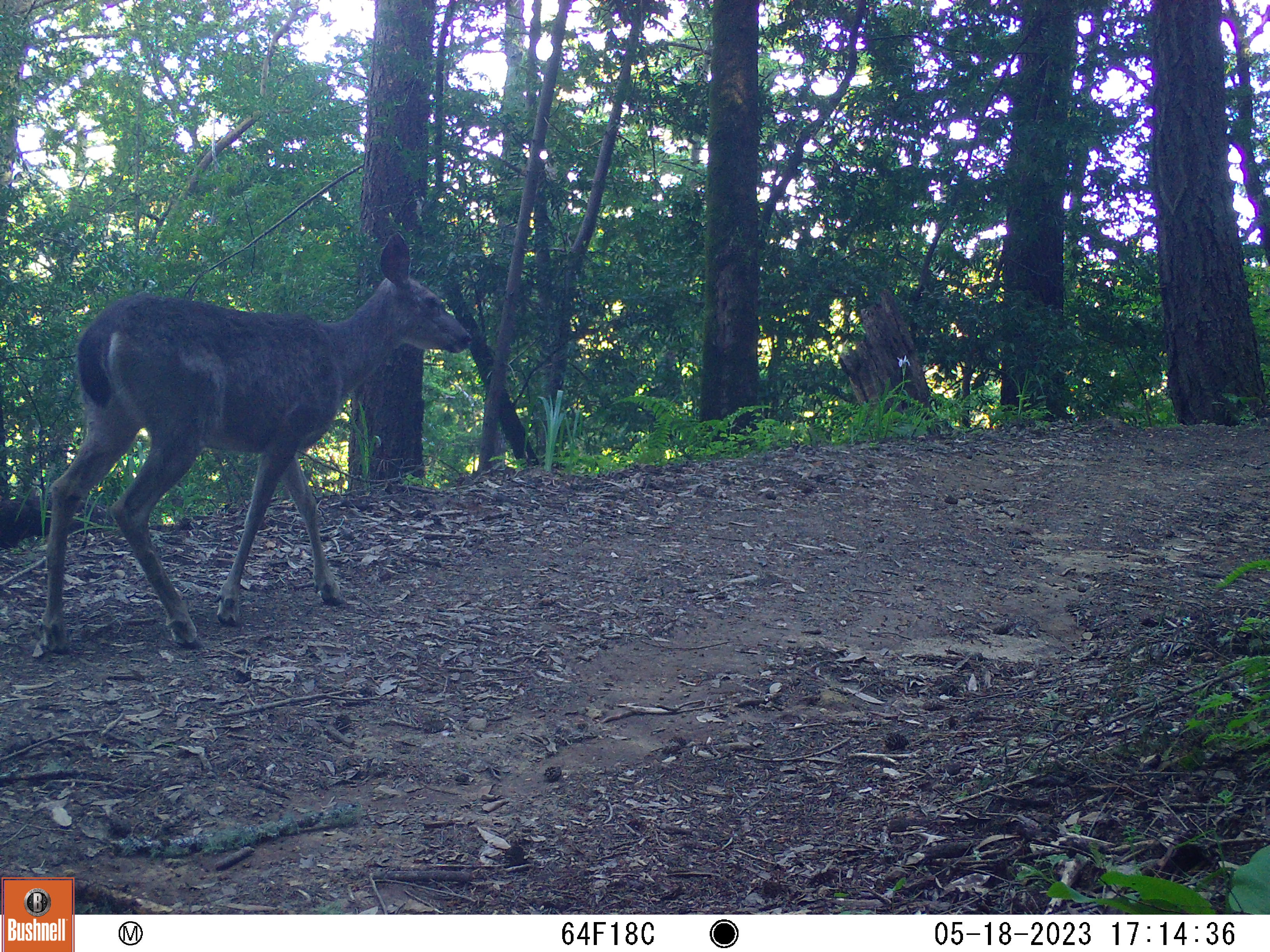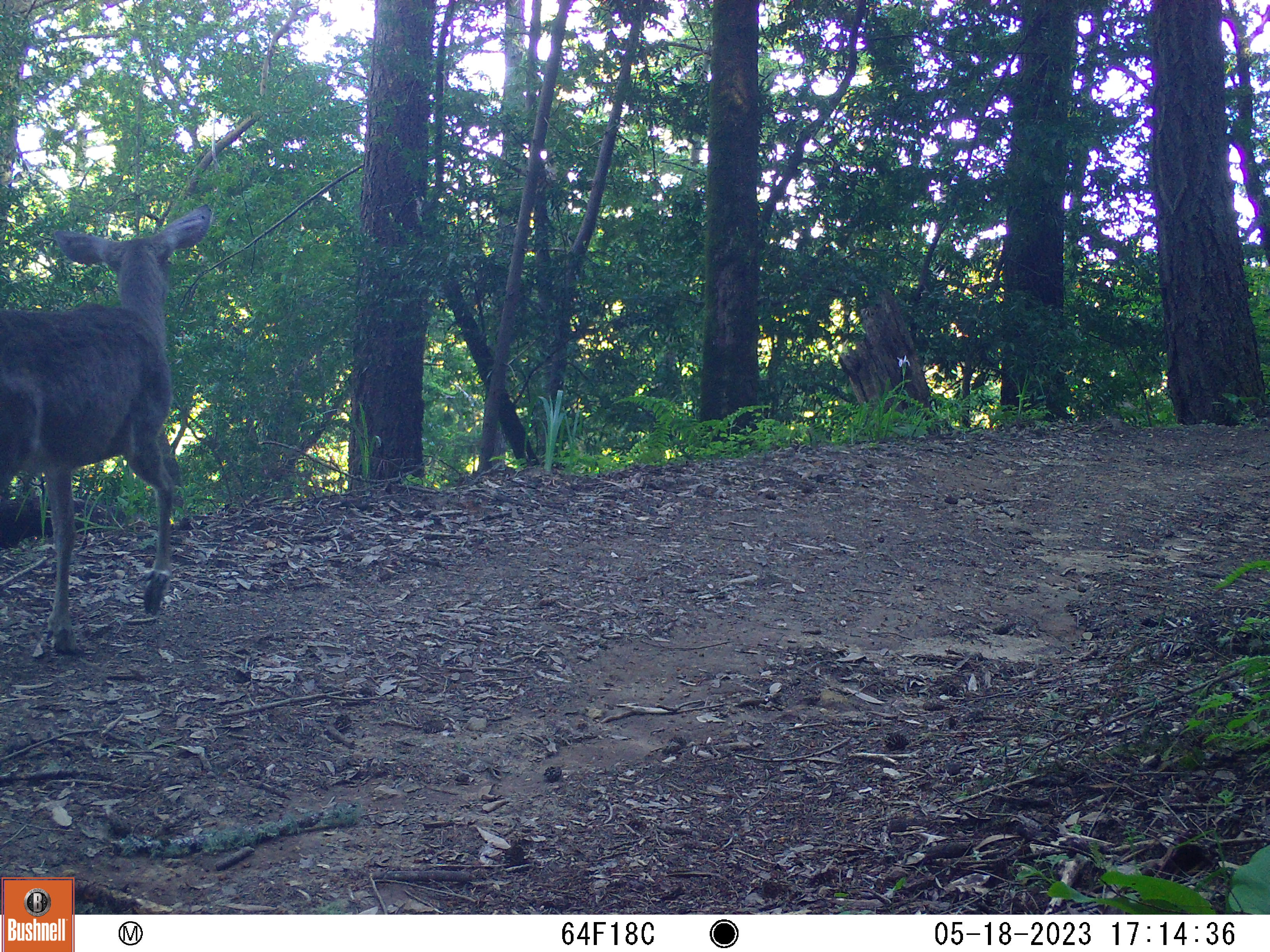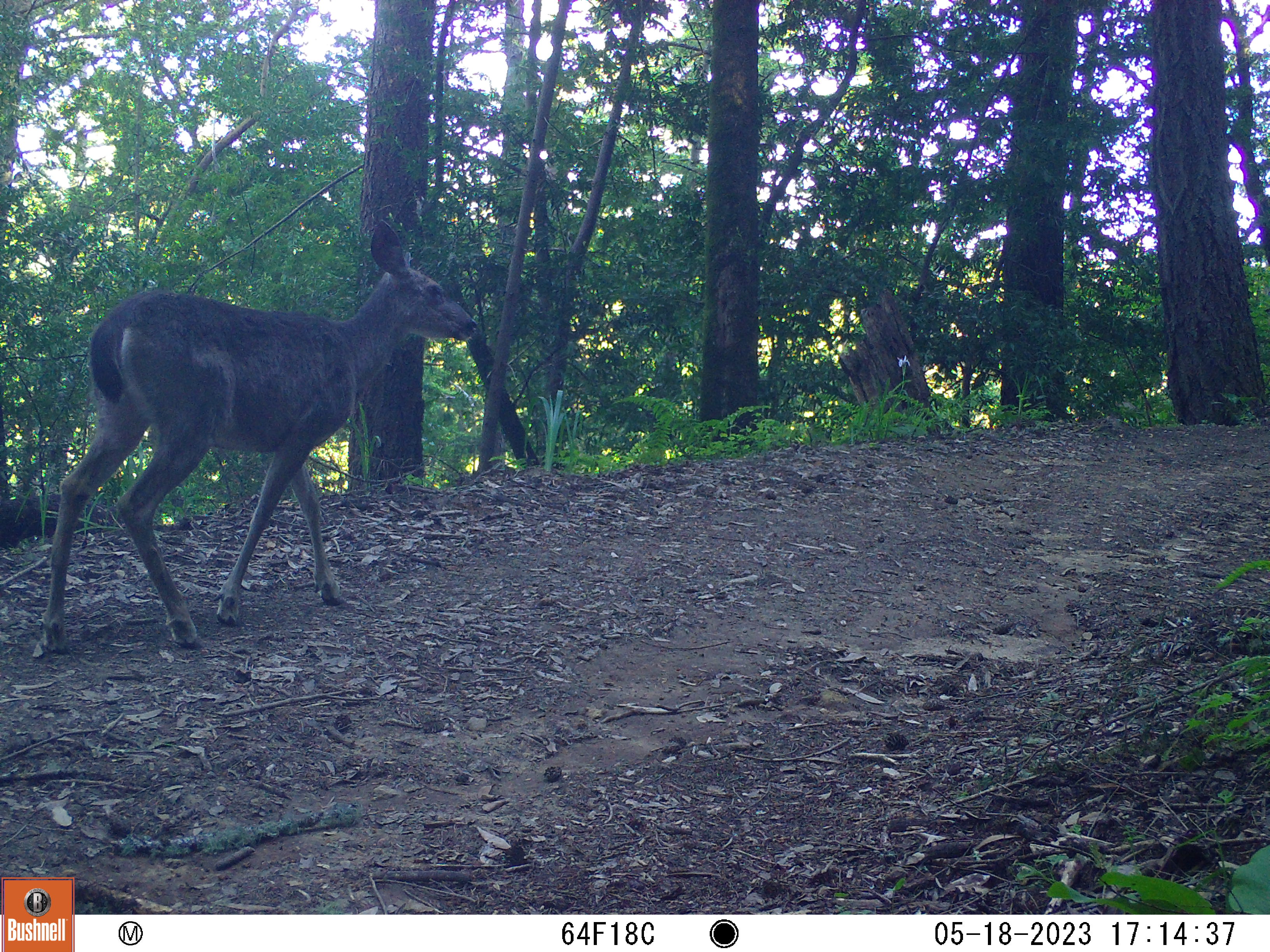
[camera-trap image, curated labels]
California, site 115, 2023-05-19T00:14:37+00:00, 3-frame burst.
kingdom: Animalia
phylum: Chordata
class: Mammalia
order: Artiodactyla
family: Cervidae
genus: Odocoileus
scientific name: Odocoileus hemionus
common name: mule deer